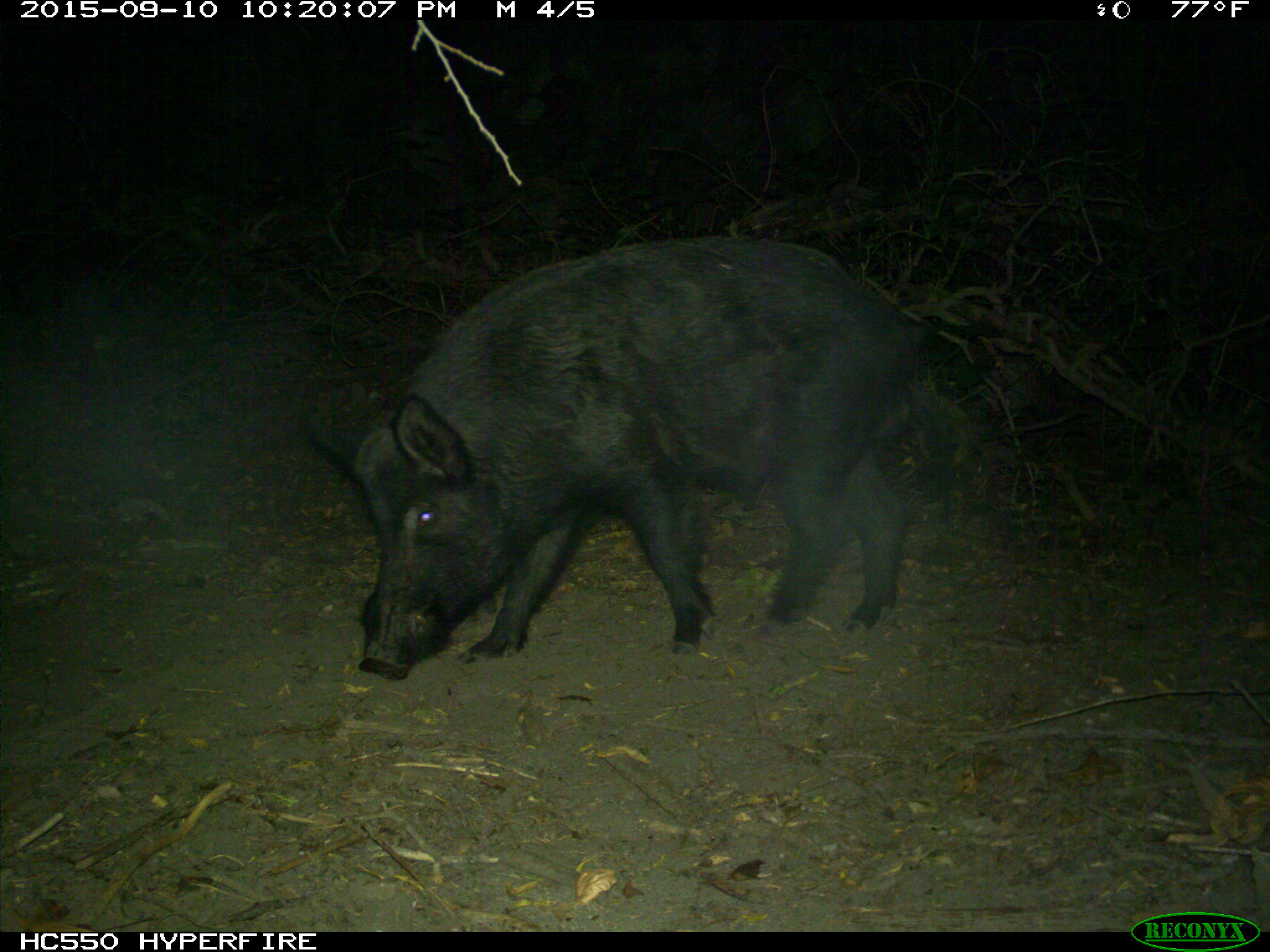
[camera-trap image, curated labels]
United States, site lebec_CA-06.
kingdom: Animalia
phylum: Chordata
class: Mammalia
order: Artiodactyla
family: Suidae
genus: Sus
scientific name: Sus scrofa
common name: wild boar